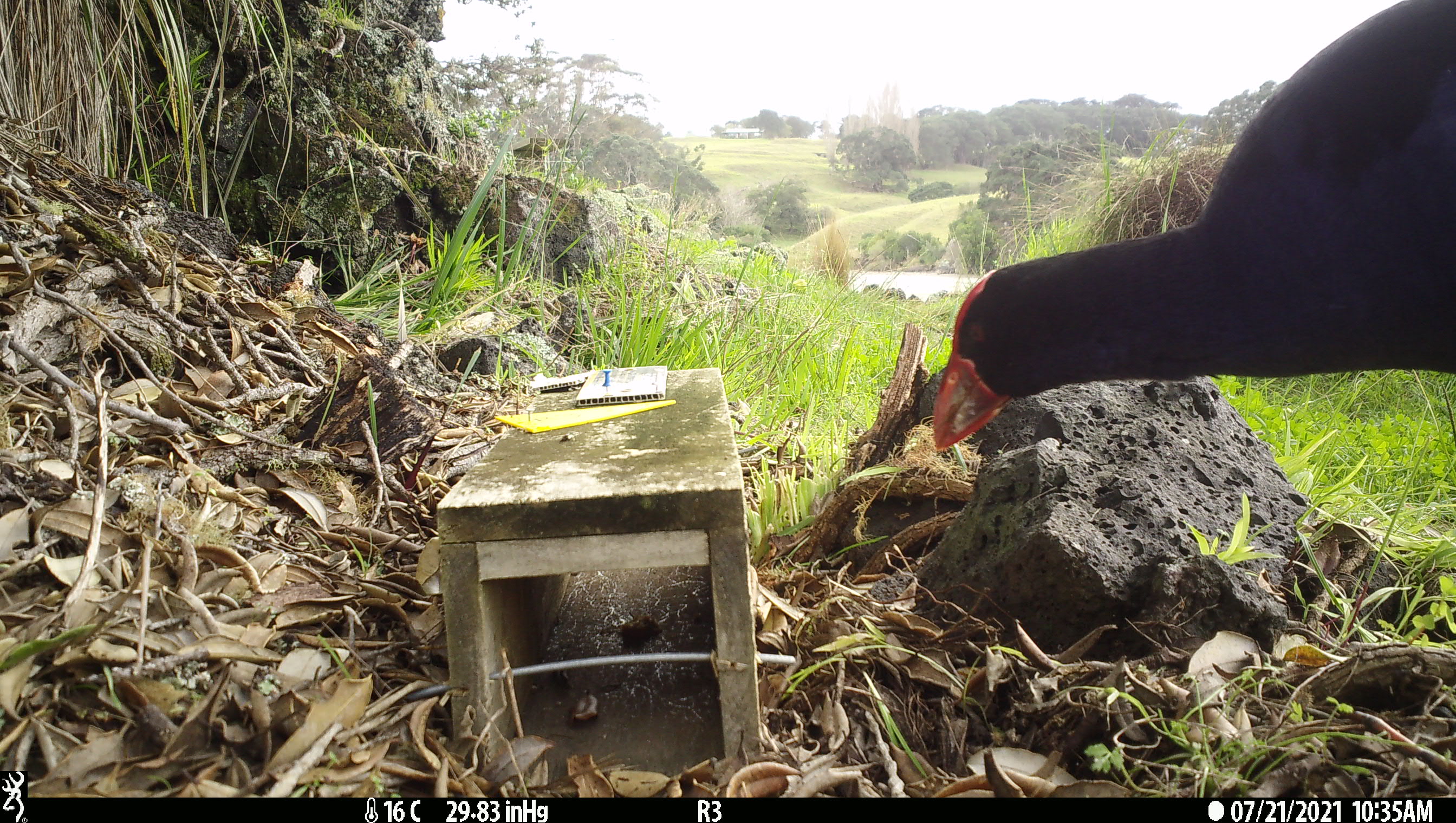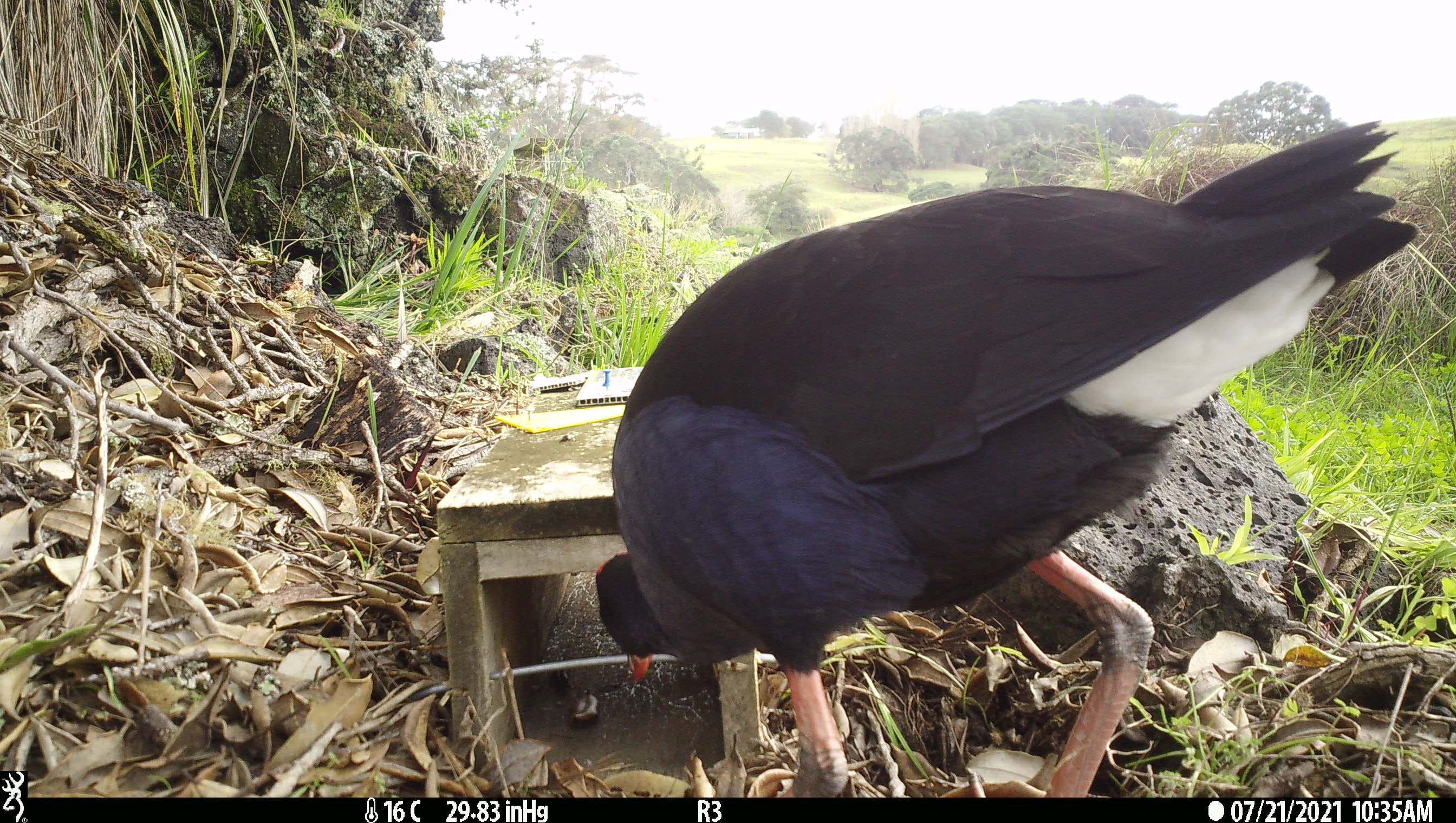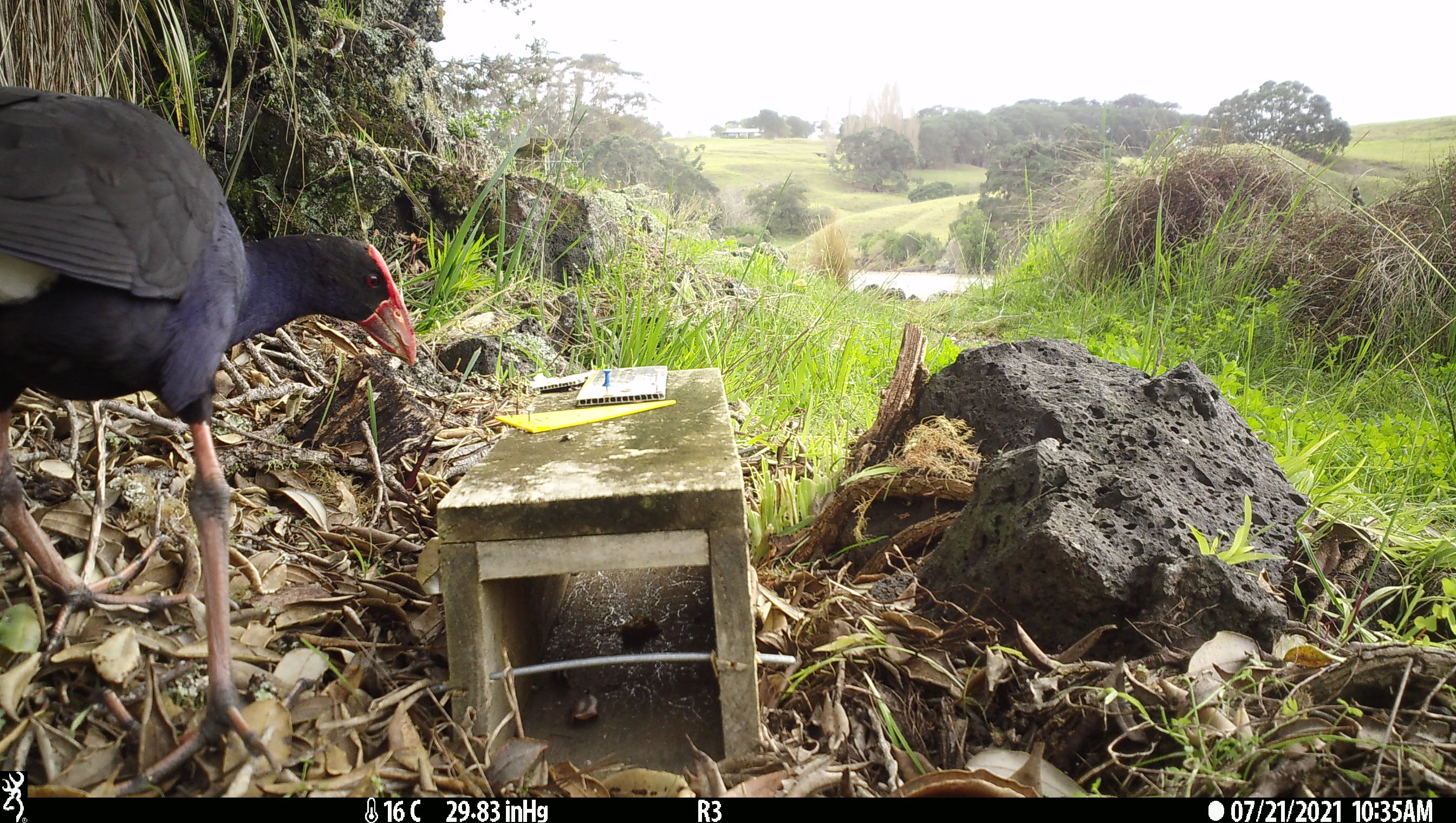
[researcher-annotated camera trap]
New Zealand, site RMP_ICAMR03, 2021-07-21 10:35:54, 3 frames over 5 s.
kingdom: Animalia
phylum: Chordata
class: Aves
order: Gruiformes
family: Rallidae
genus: Porphyrio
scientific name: Porphyrio melanotus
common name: australasian swamphen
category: pukeko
Pukeko (australasian swamphen) (Porphyrio melanotus).